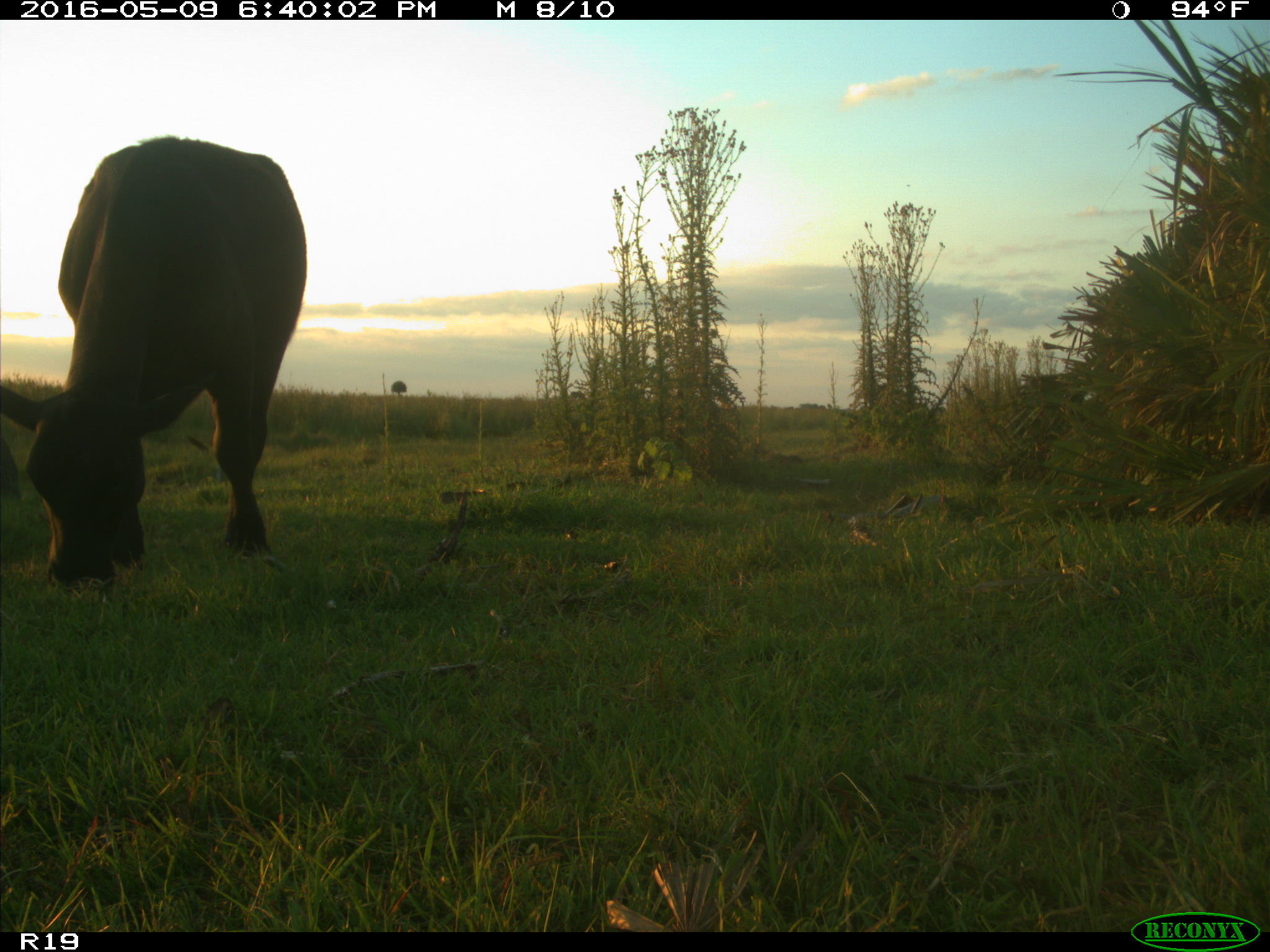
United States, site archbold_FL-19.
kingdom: Animalia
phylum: Chordata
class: Mammalia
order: Artiodactyla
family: Bovidae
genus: Bos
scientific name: Bos taurus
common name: domestic cow